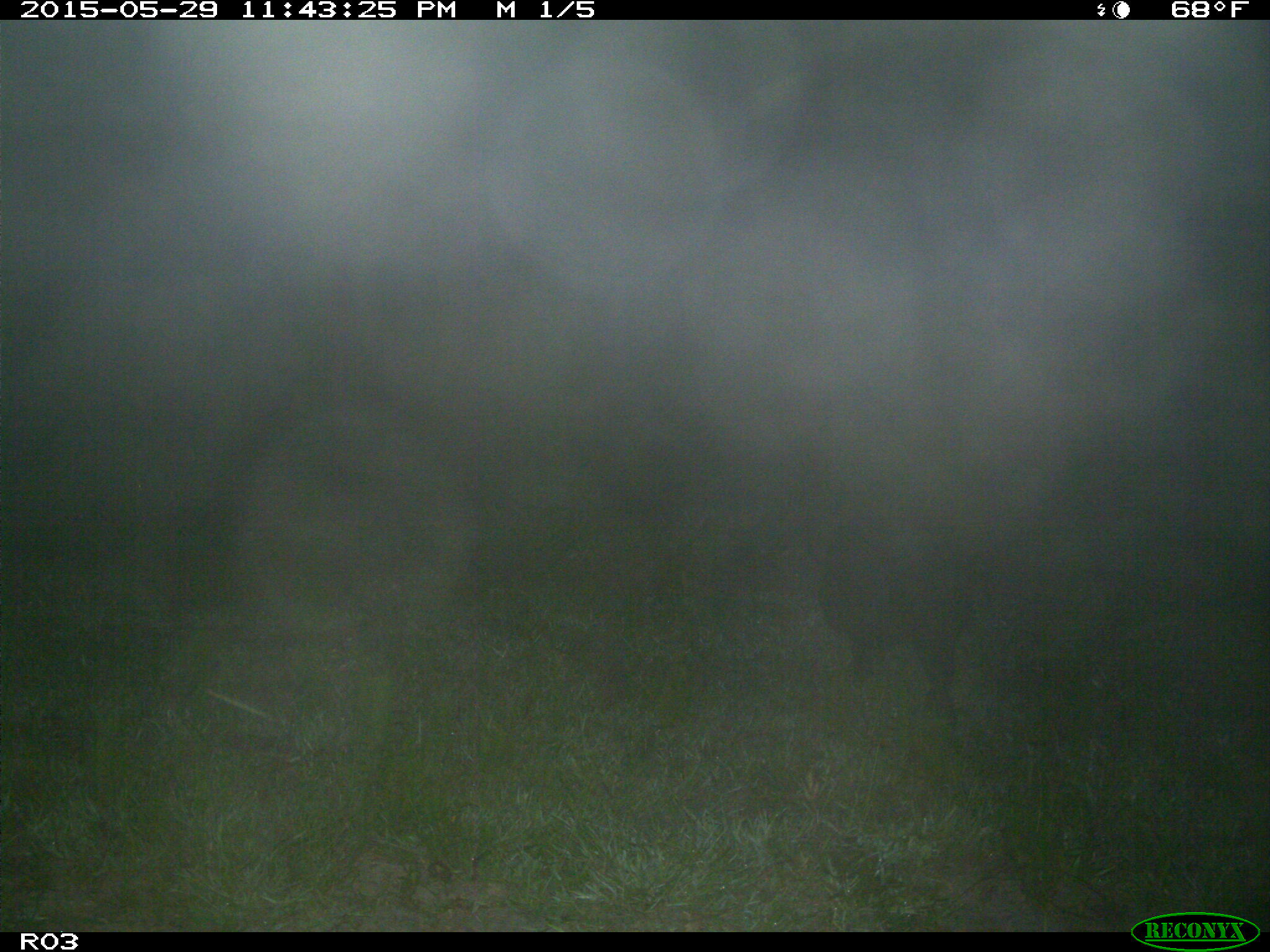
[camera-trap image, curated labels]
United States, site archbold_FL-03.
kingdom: Animalia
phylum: Chordata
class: Mammalia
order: Artiodactyla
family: Suidae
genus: Sus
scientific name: Sus scrofa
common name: wild boar